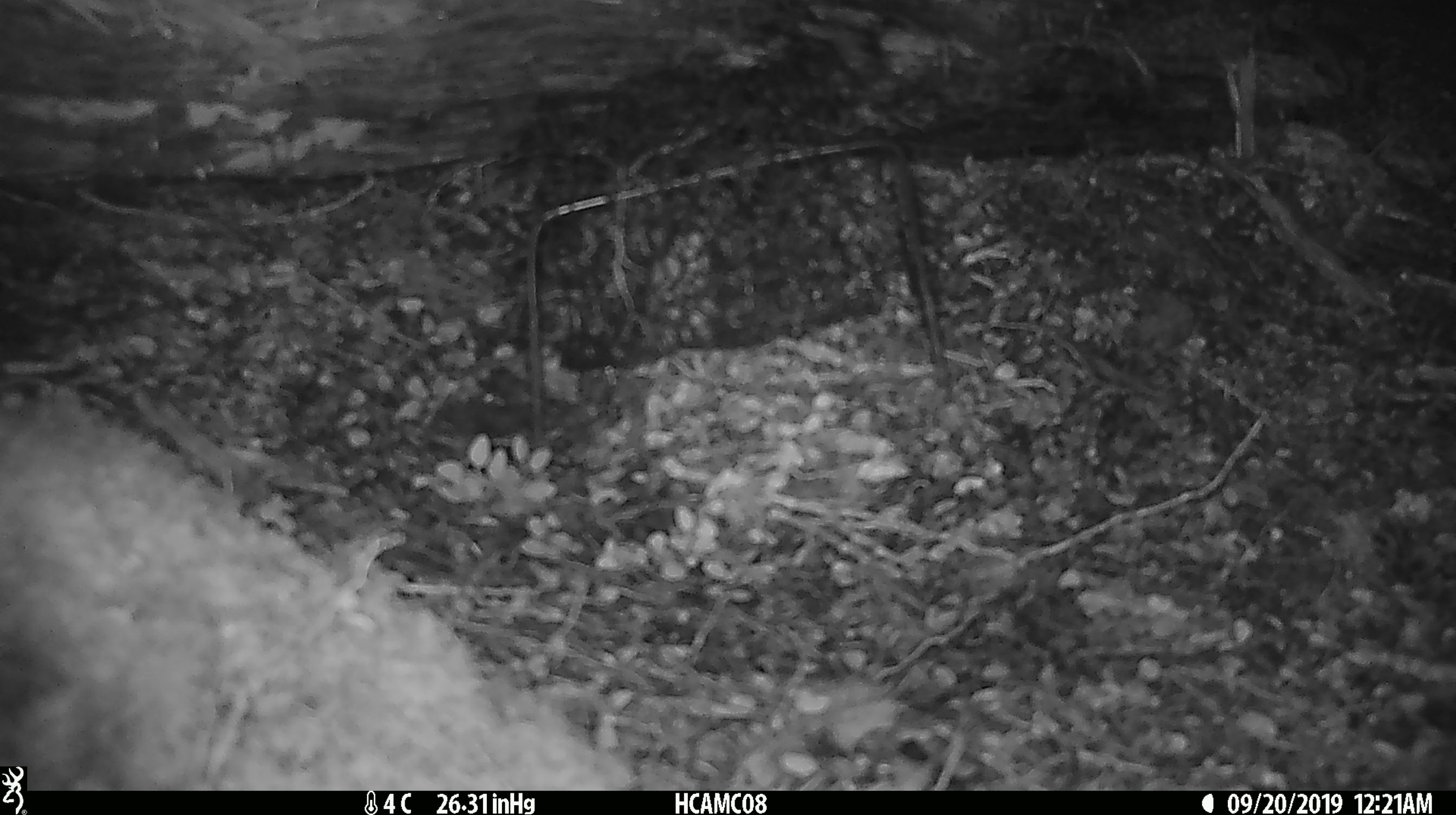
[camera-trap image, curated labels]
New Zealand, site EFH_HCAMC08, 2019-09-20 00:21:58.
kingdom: Animalia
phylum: Chordata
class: Mammalia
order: Rodentia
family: Muridae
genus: Mus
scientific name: Mus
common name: mouse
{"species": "mouse (Mus)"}